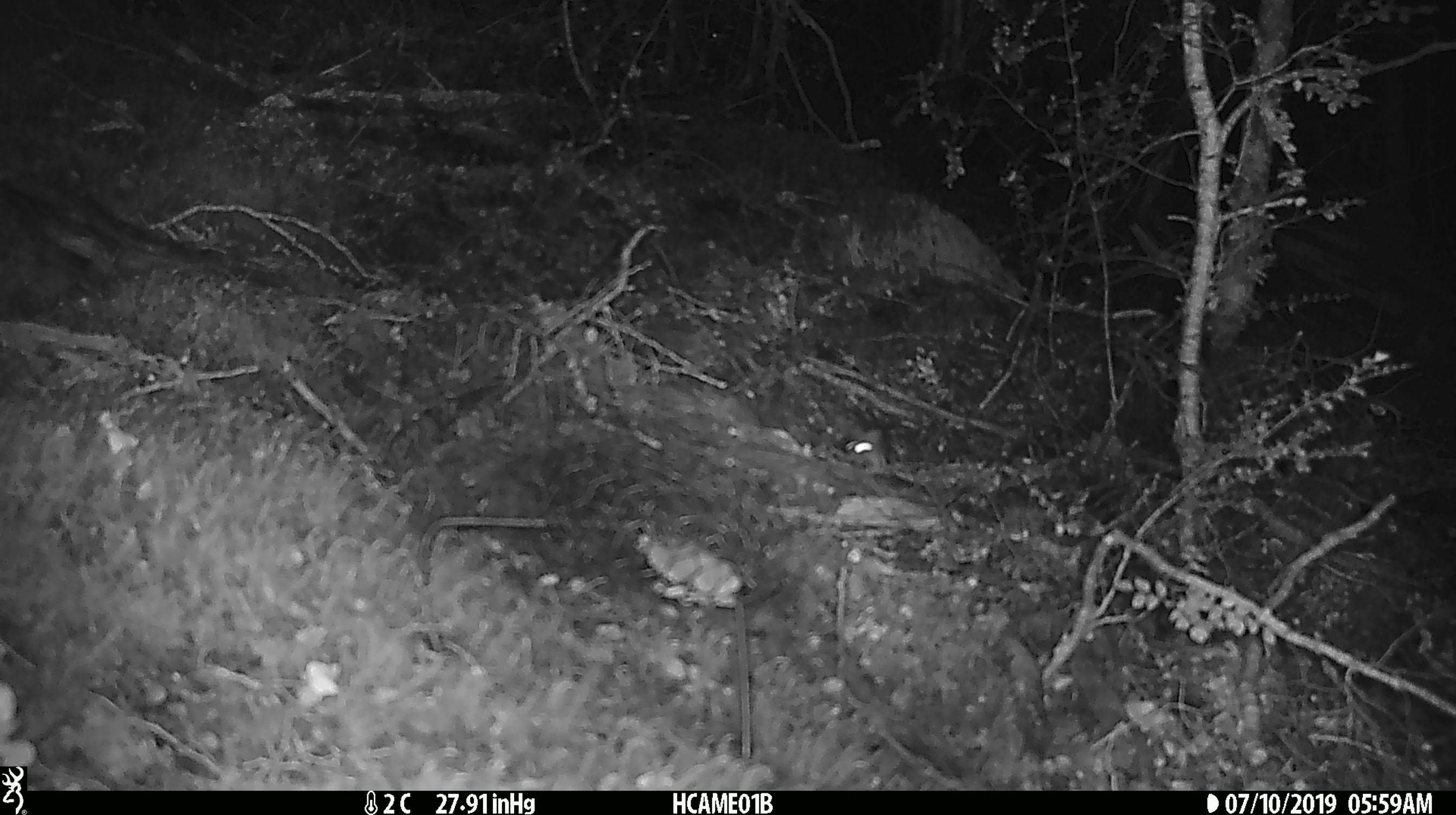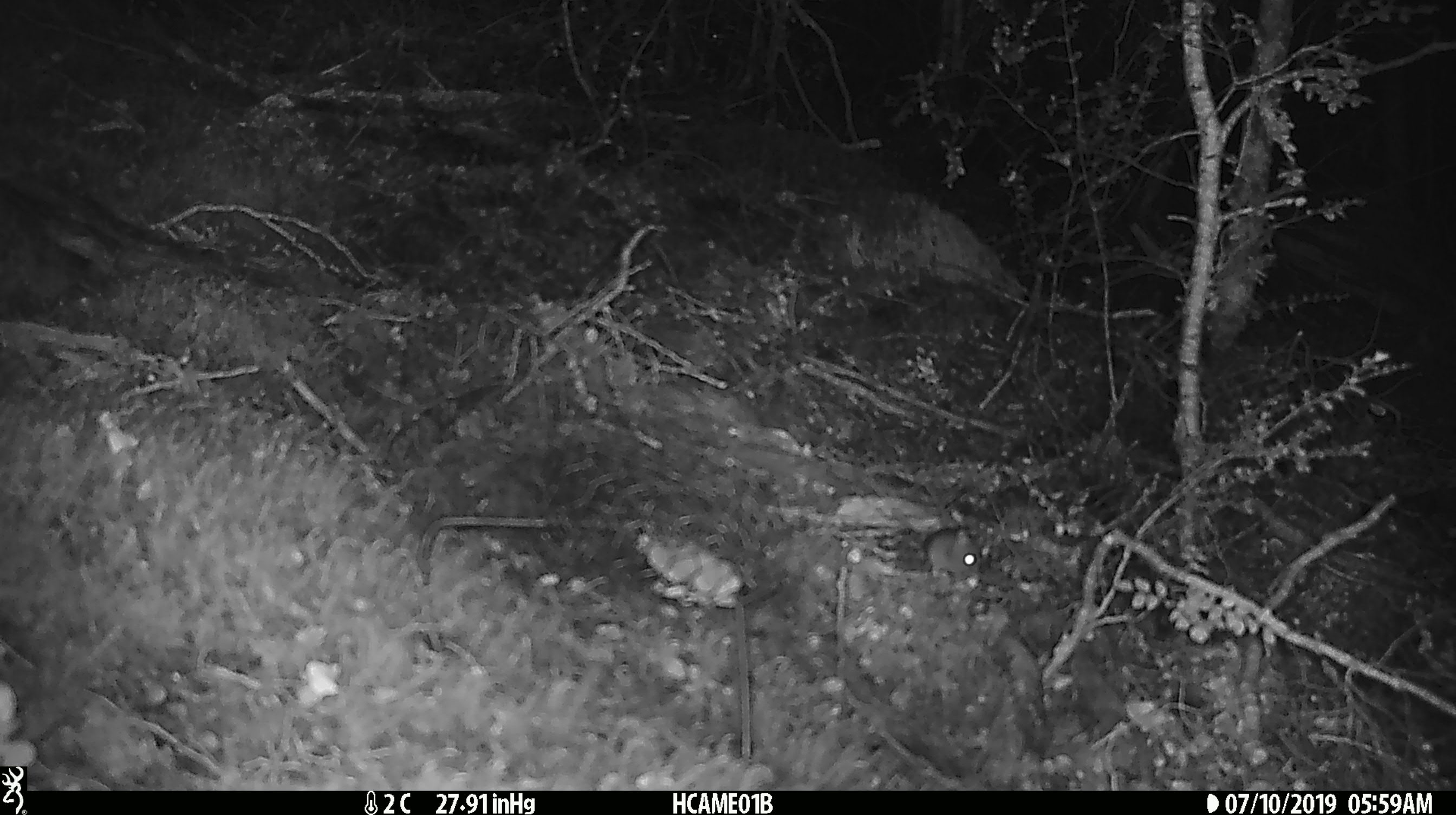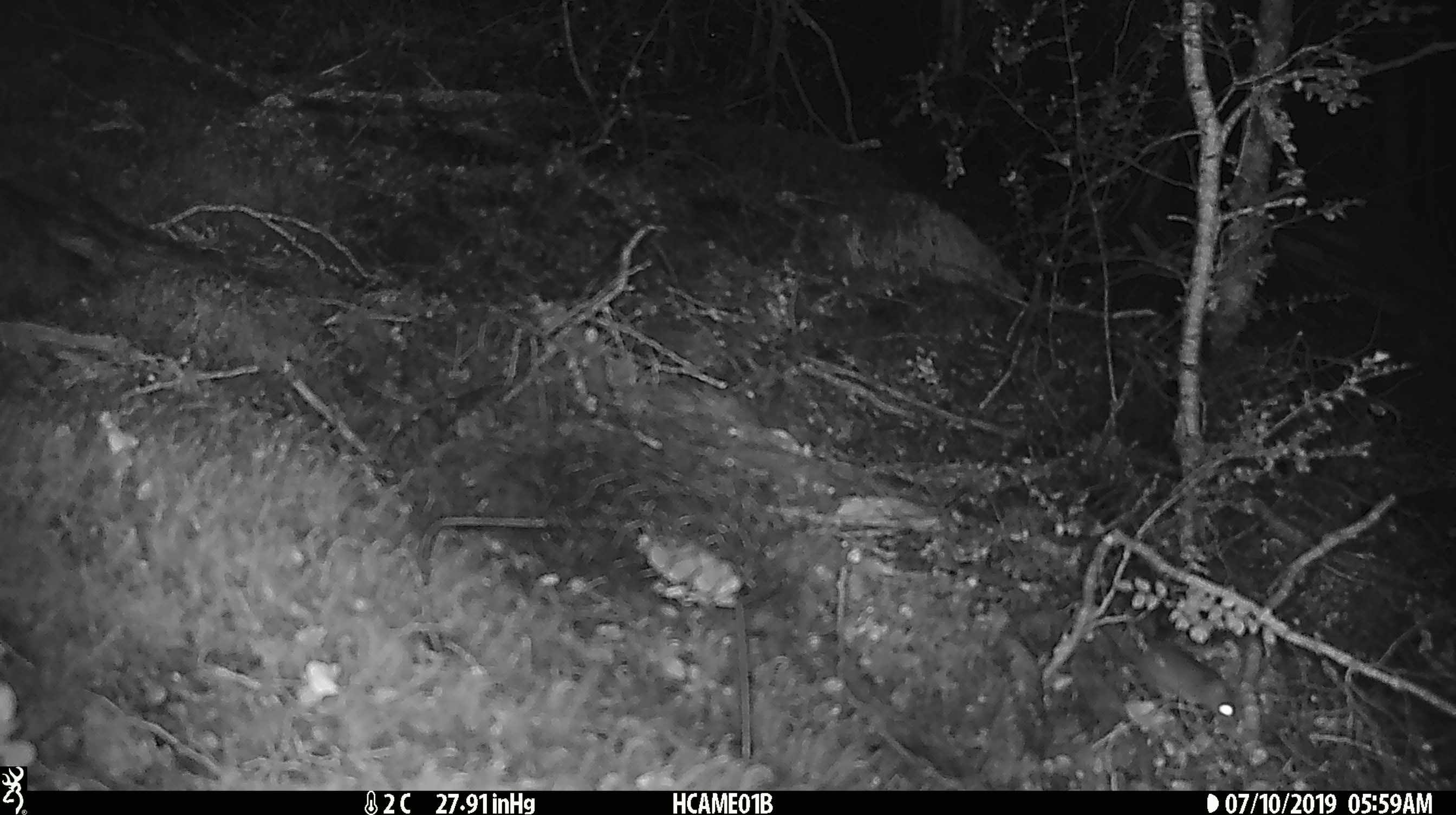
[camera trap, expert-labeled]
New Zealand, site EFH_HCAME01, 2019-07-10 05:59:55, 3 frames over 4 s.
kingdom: Animalia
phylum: Chordata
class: Mammalia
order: Rodentia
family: Muridae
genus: Mus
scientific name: Mus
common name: mouse